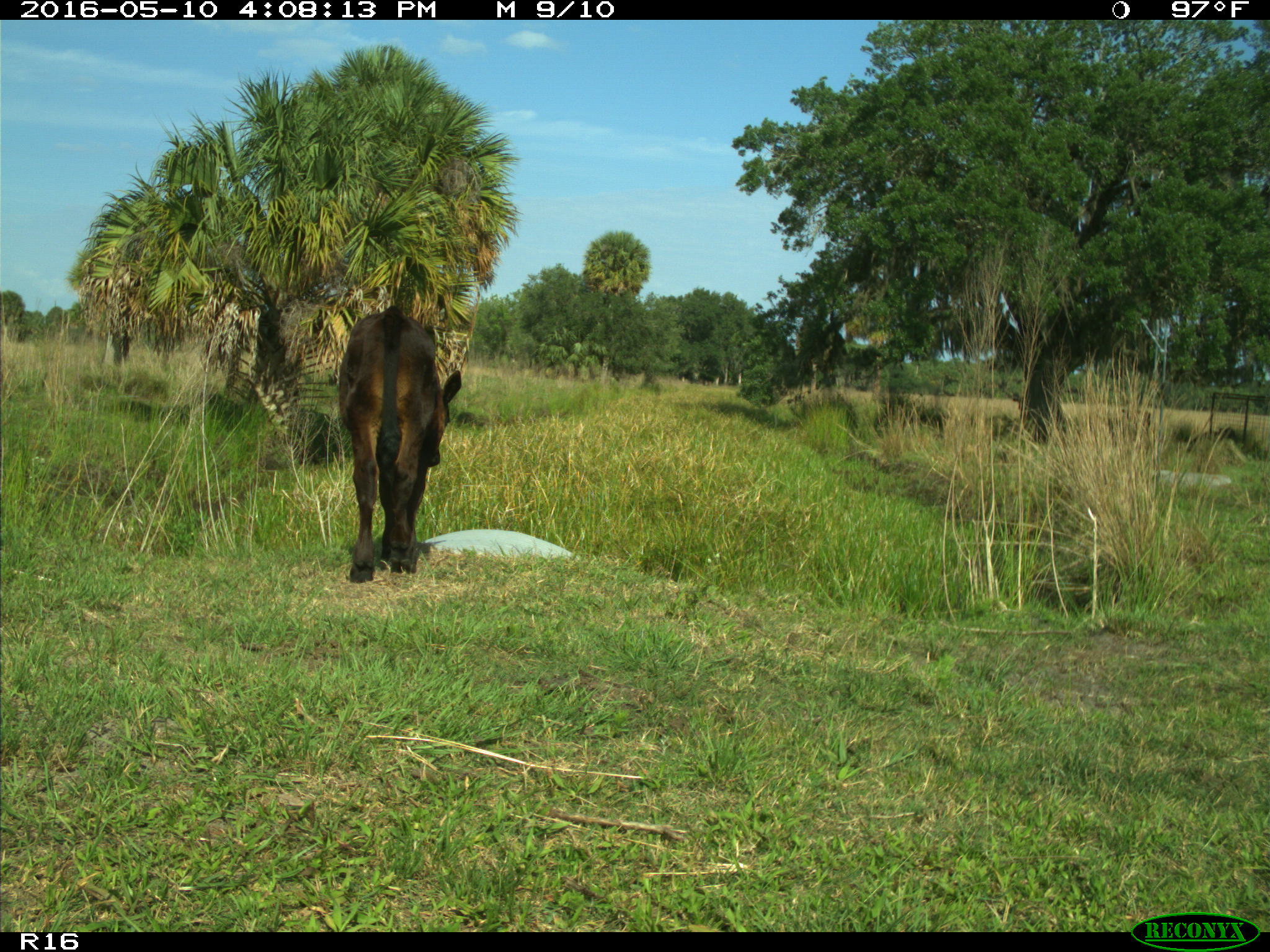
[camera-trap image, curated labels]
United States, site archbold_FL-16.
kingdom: Animalia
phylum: Chordata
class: Mammalia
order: Artiodactyla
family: Bovidae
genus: Bos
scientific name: Bos taurus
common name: domestic cow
Bos taurus (domestic cow).